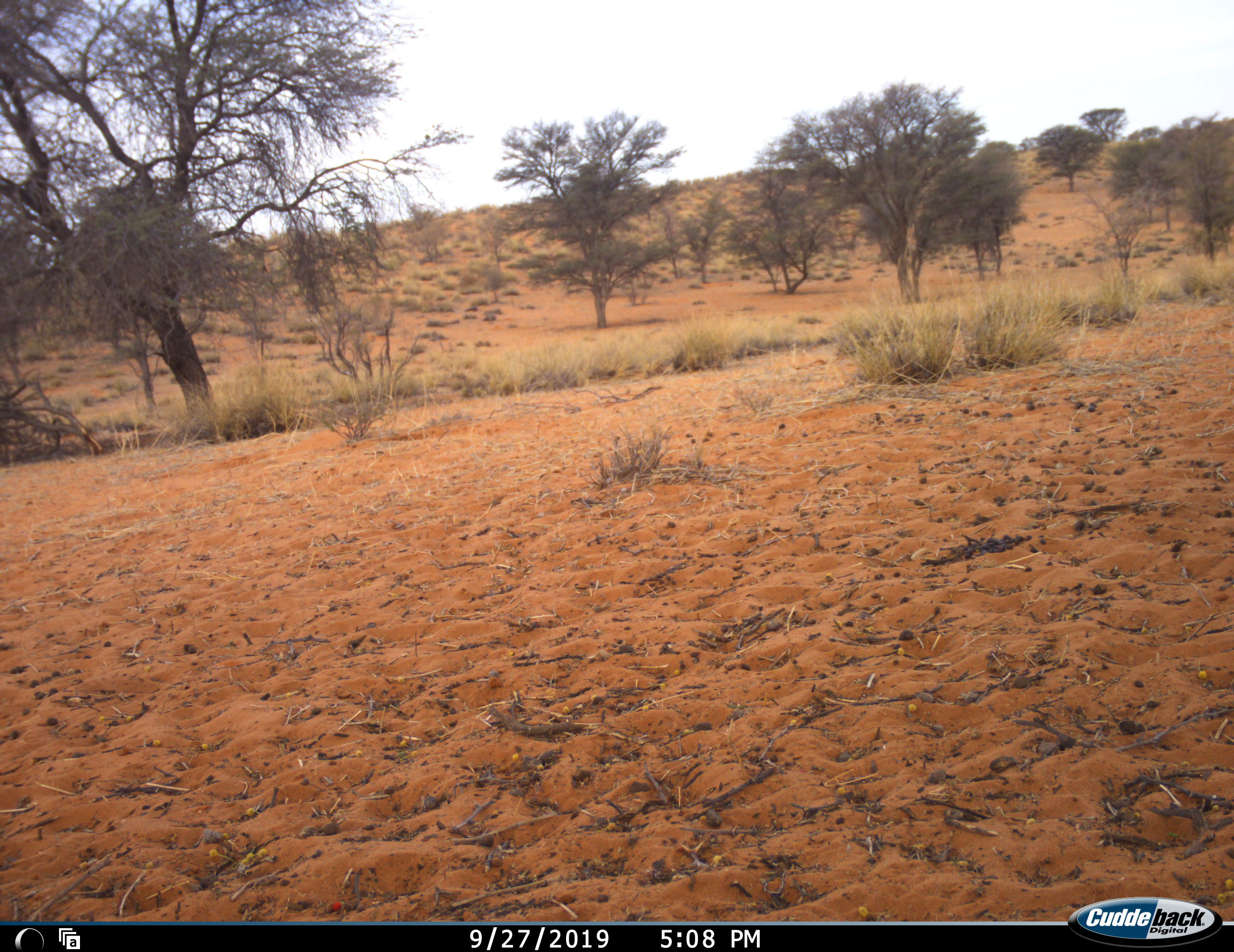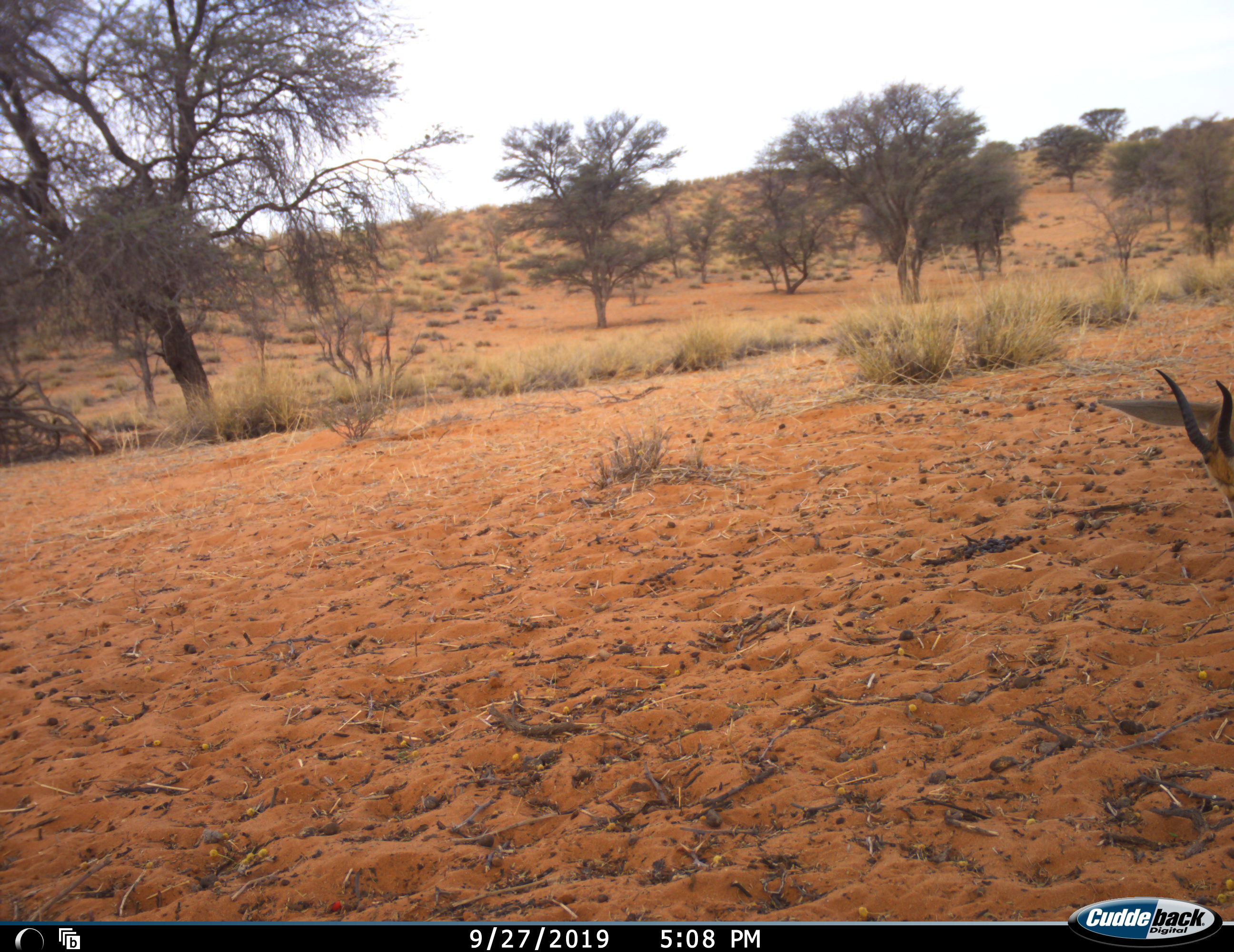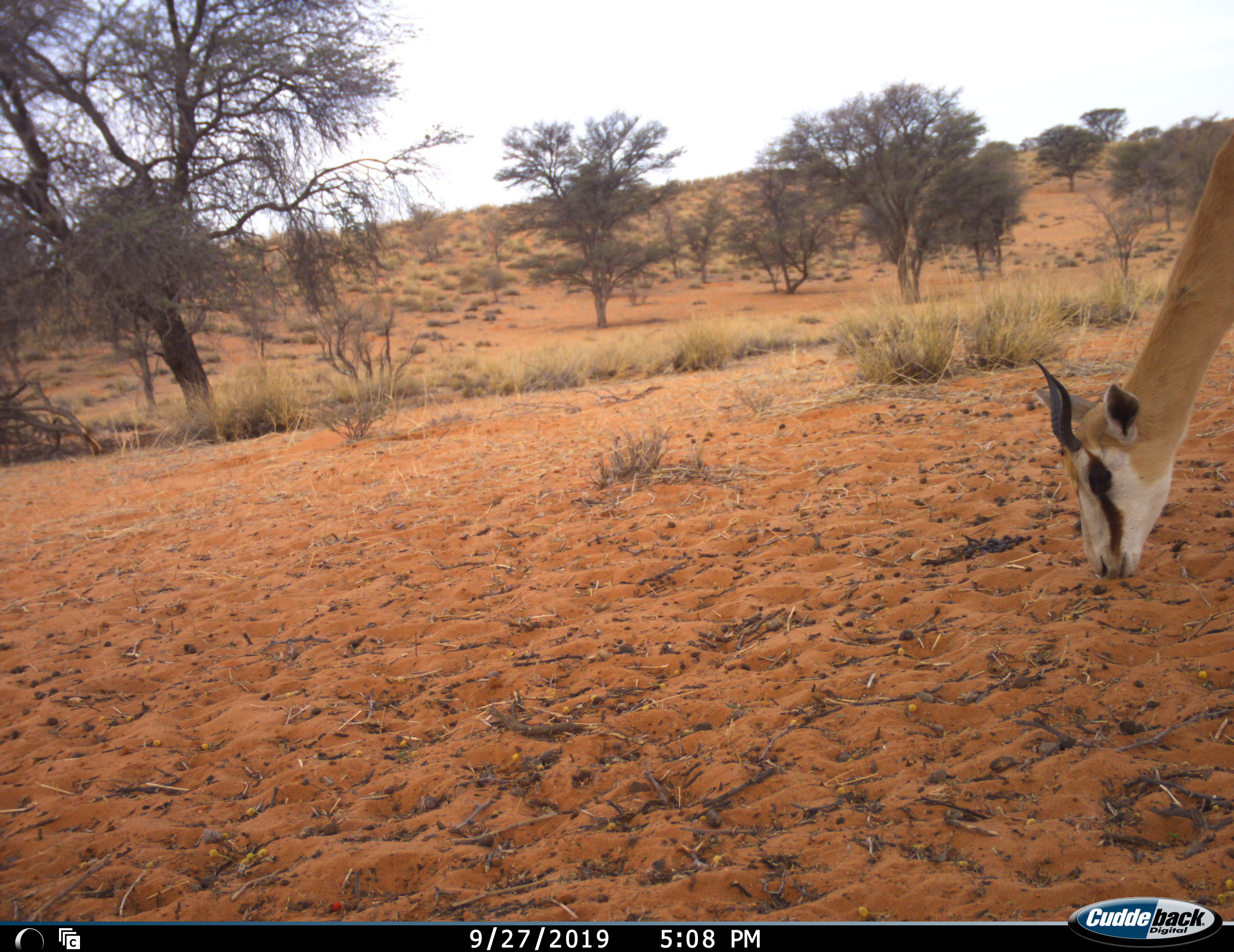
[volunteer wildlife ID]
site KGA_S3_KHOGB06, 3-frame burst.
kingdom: Animalia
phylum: Chordata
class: Mammalia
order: Artiodactyla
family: Bovidae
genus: Antidorcas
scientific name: Antidorcas marsupialis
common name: springbok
Springbok (Antidorcas marsupialis), count 1. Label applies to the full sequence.